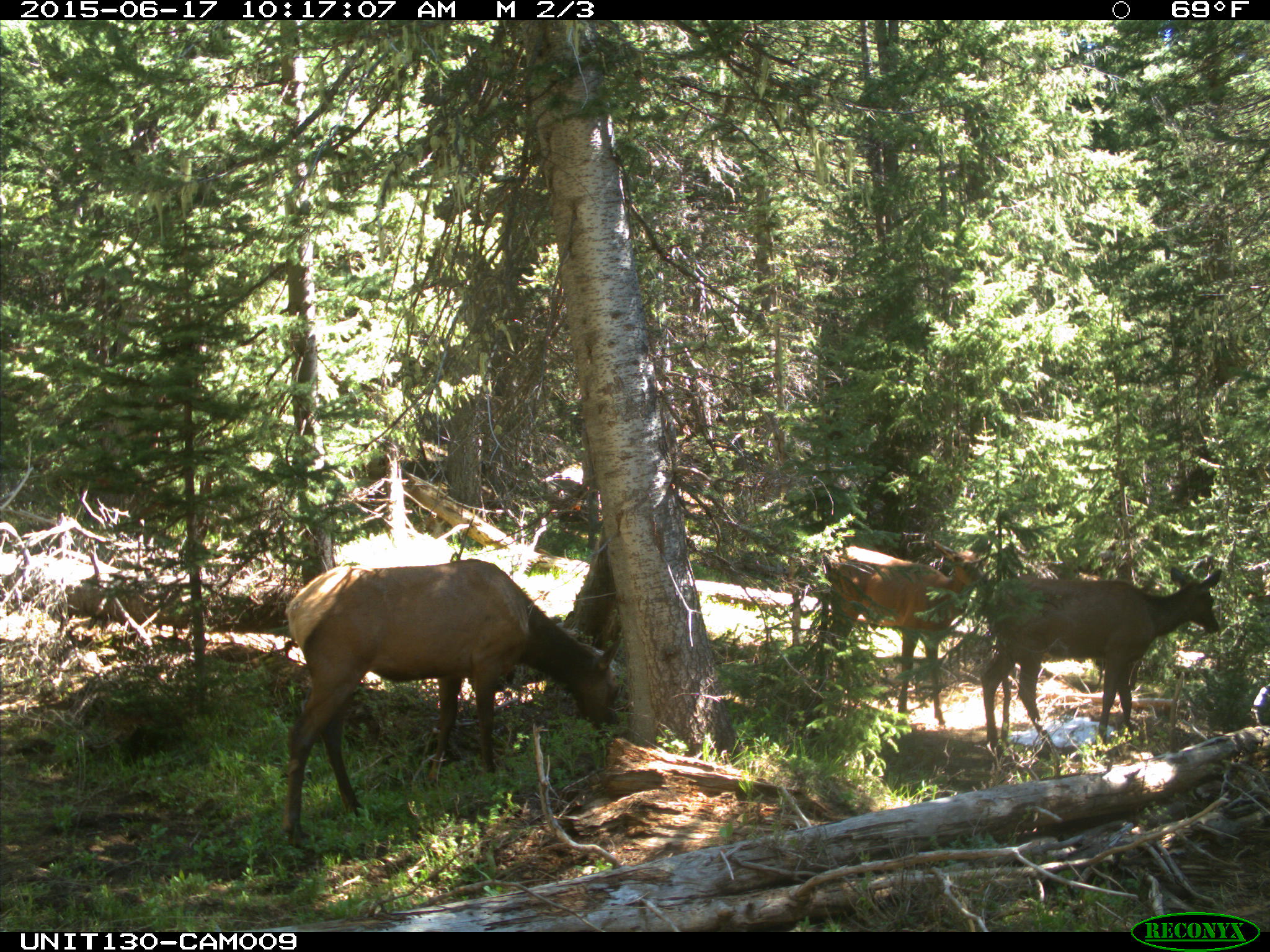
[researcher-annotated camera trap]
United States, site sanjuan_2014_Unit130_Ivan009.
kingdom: Animalia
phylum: Chordata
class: Mammalia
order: Artiodactyla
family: Cervidae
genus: Cervus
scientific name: Cervus elaphus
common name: red deer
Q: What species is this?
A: Cervus elaphus (red deer).